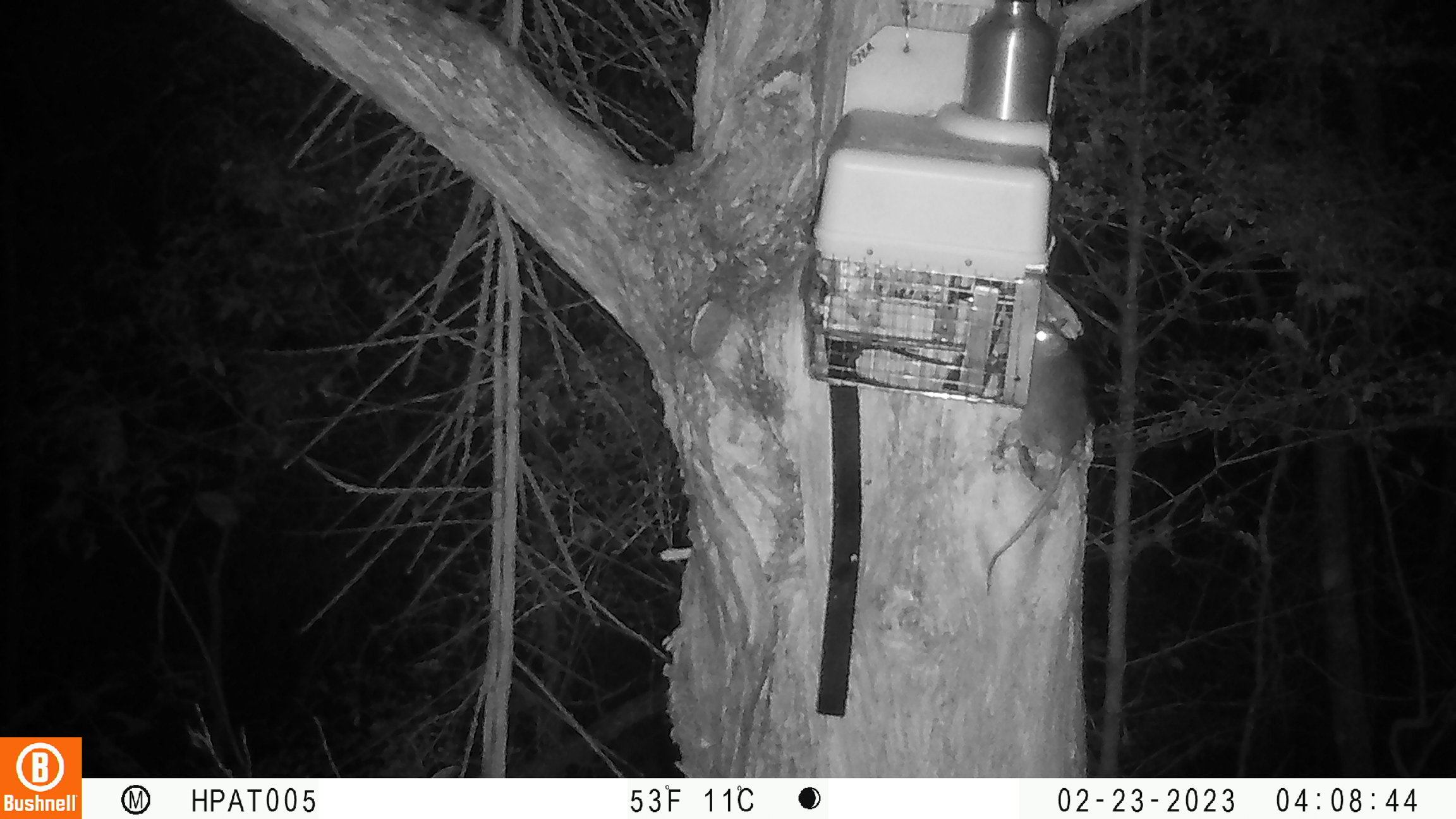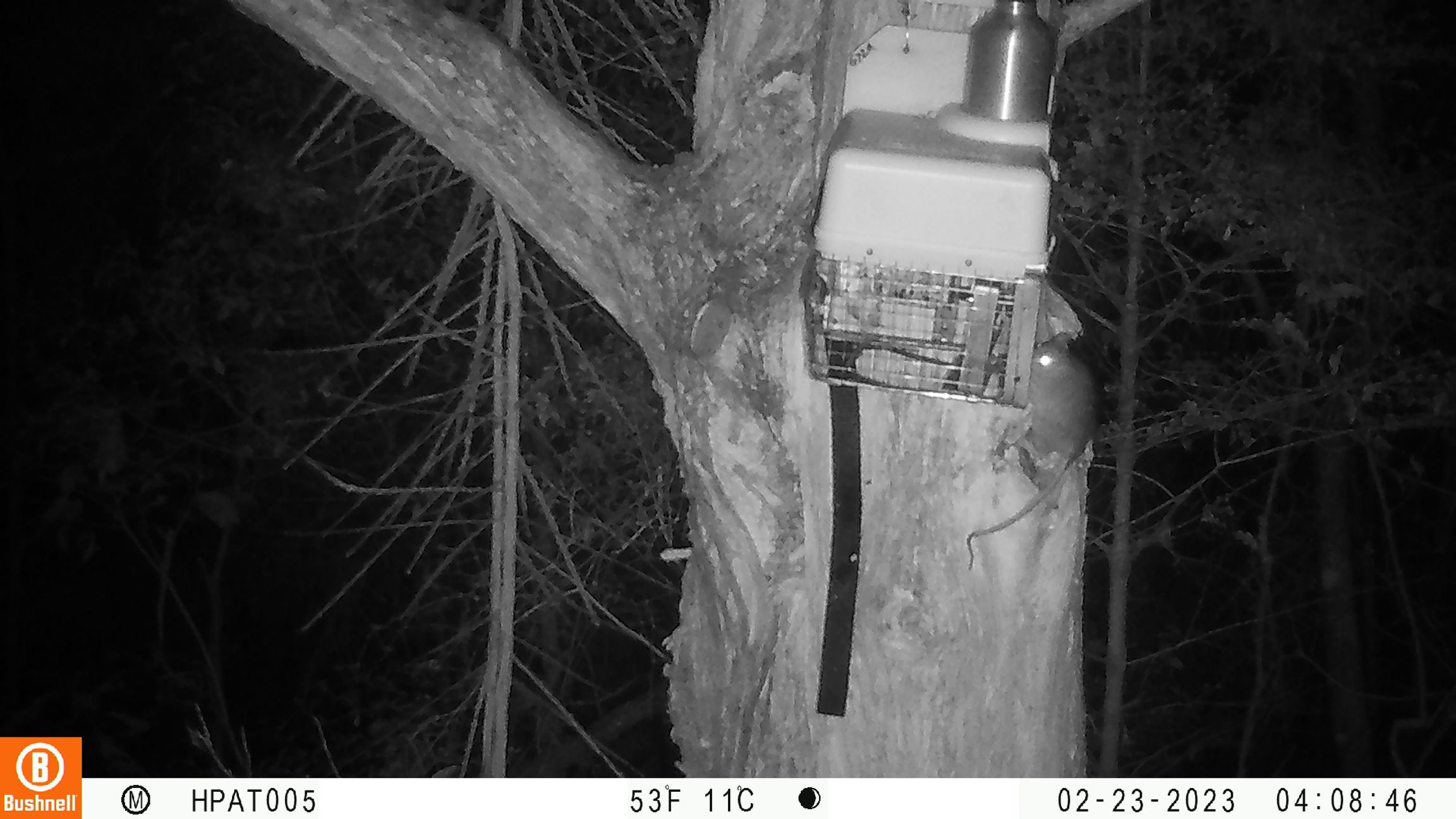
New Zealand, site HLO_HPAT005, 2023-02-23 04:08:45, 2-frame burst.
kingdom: Animalia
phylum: Chordata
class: Mammalia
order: Rodentia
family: Muridae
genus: Rattus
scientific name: Rattus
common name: rat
Rat (Rattus).